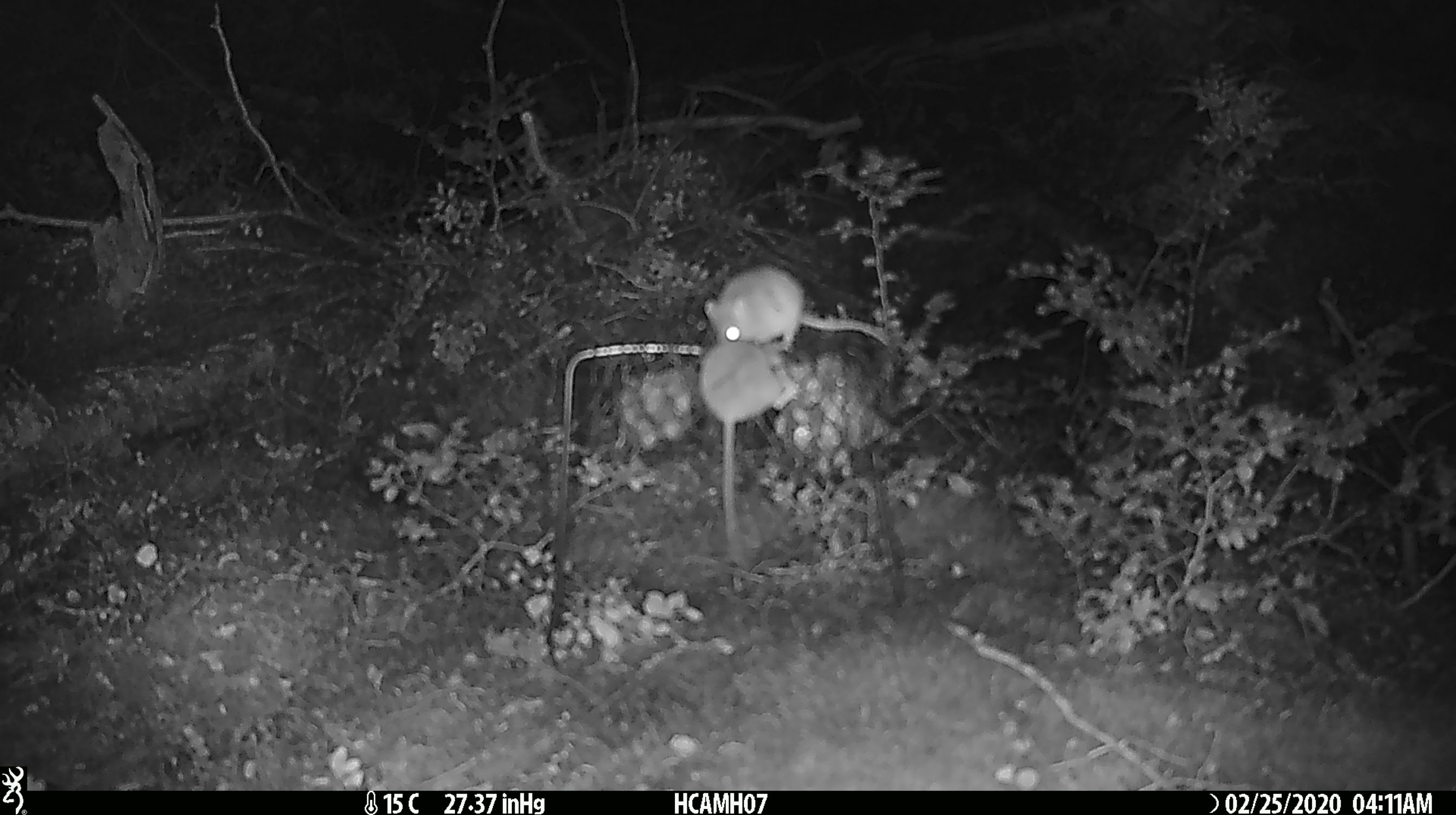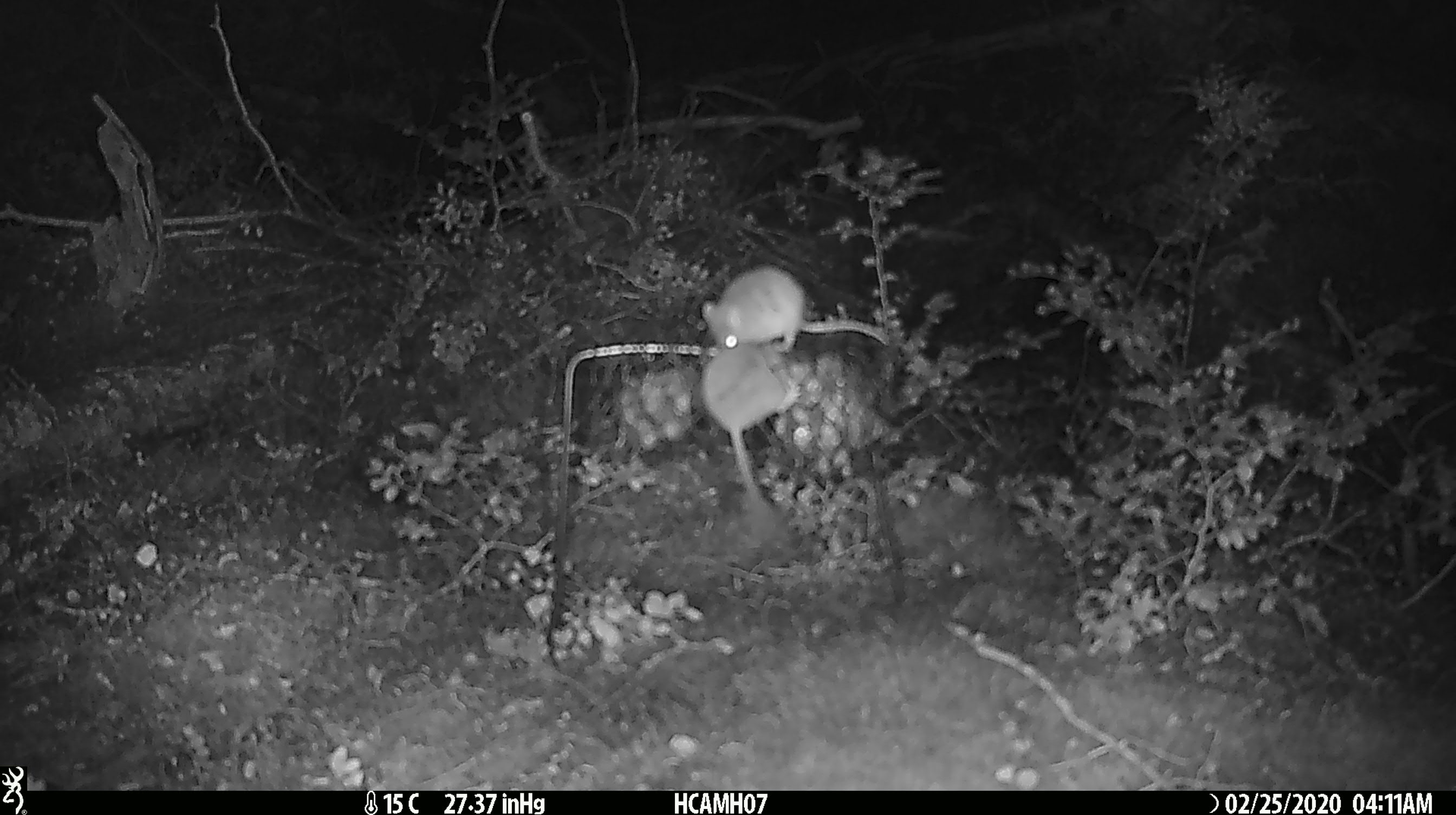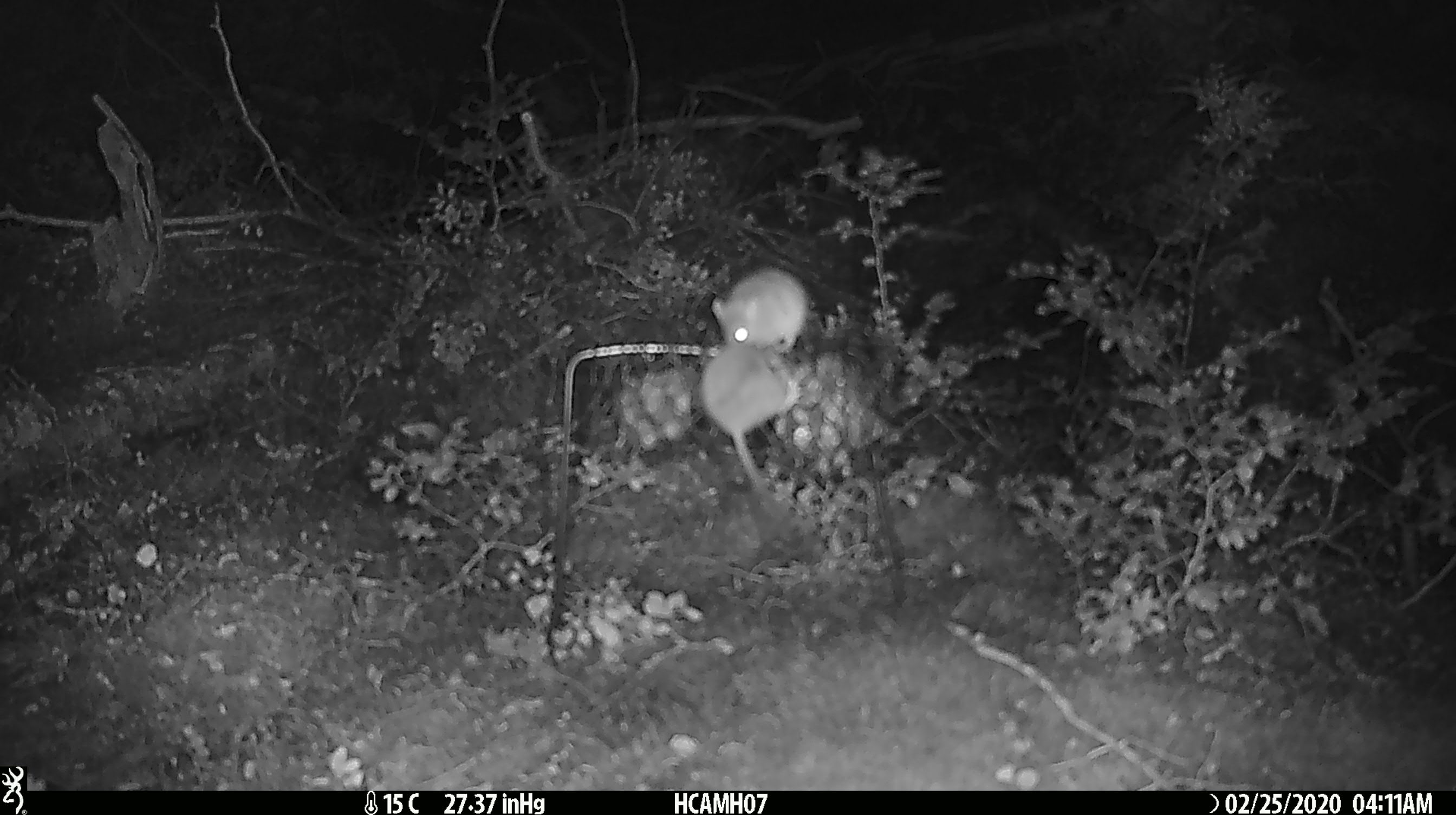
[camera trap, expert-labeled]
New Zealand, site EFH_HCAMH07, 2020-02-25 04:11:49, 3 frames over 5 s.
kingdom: Animalia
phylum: Chordata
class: Mammalia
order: Rodentia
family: Muridae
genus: Mus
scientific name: Mus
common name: mouse